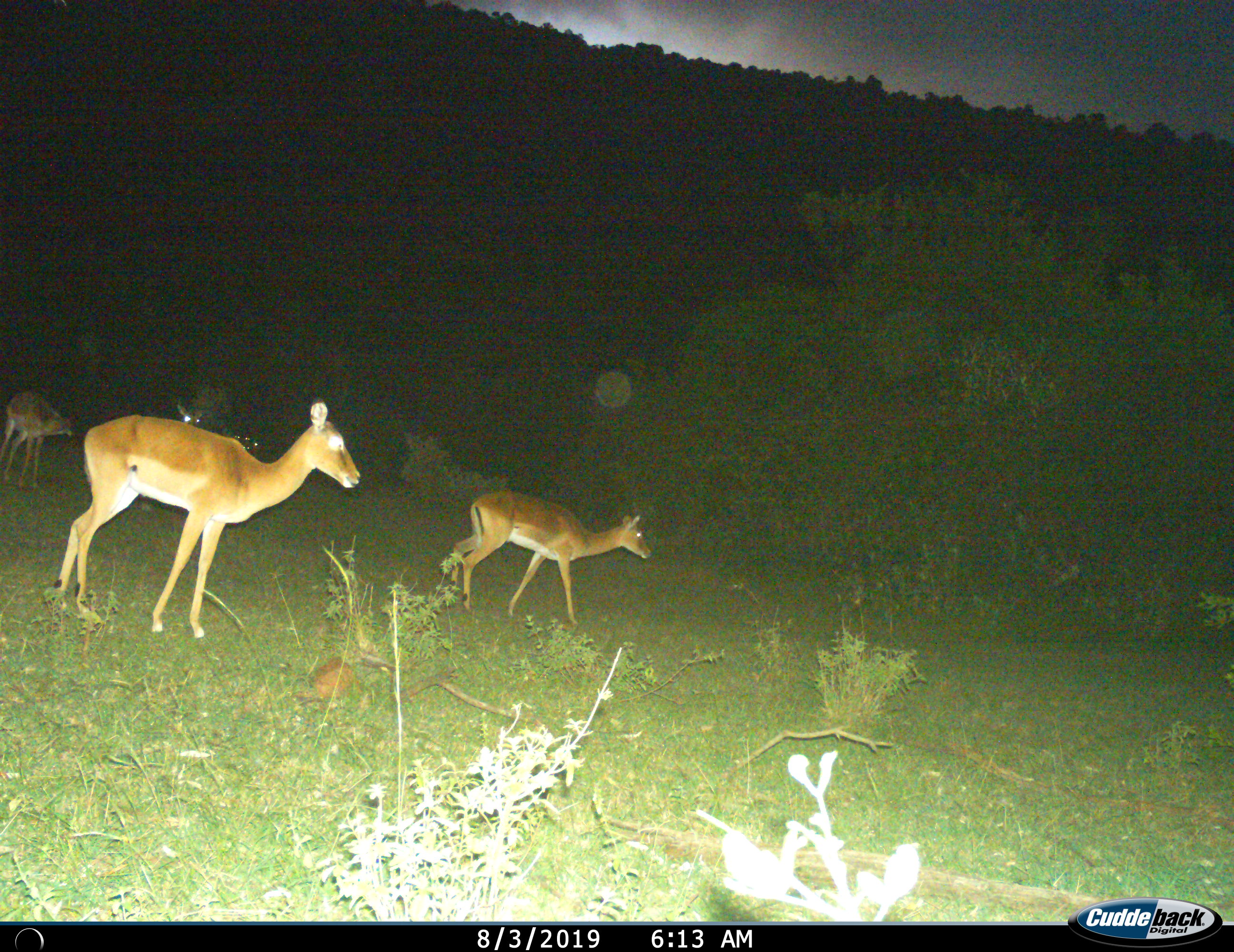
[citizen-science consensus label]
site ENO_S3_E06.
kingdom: Animalia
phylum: Chordata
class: Mammalia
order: Artiodactyla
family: Bovidae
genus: Aepyceros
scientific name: Aepyceros melampus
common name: impala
Impala (Aepyceros melampus), count 4. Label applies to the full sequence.